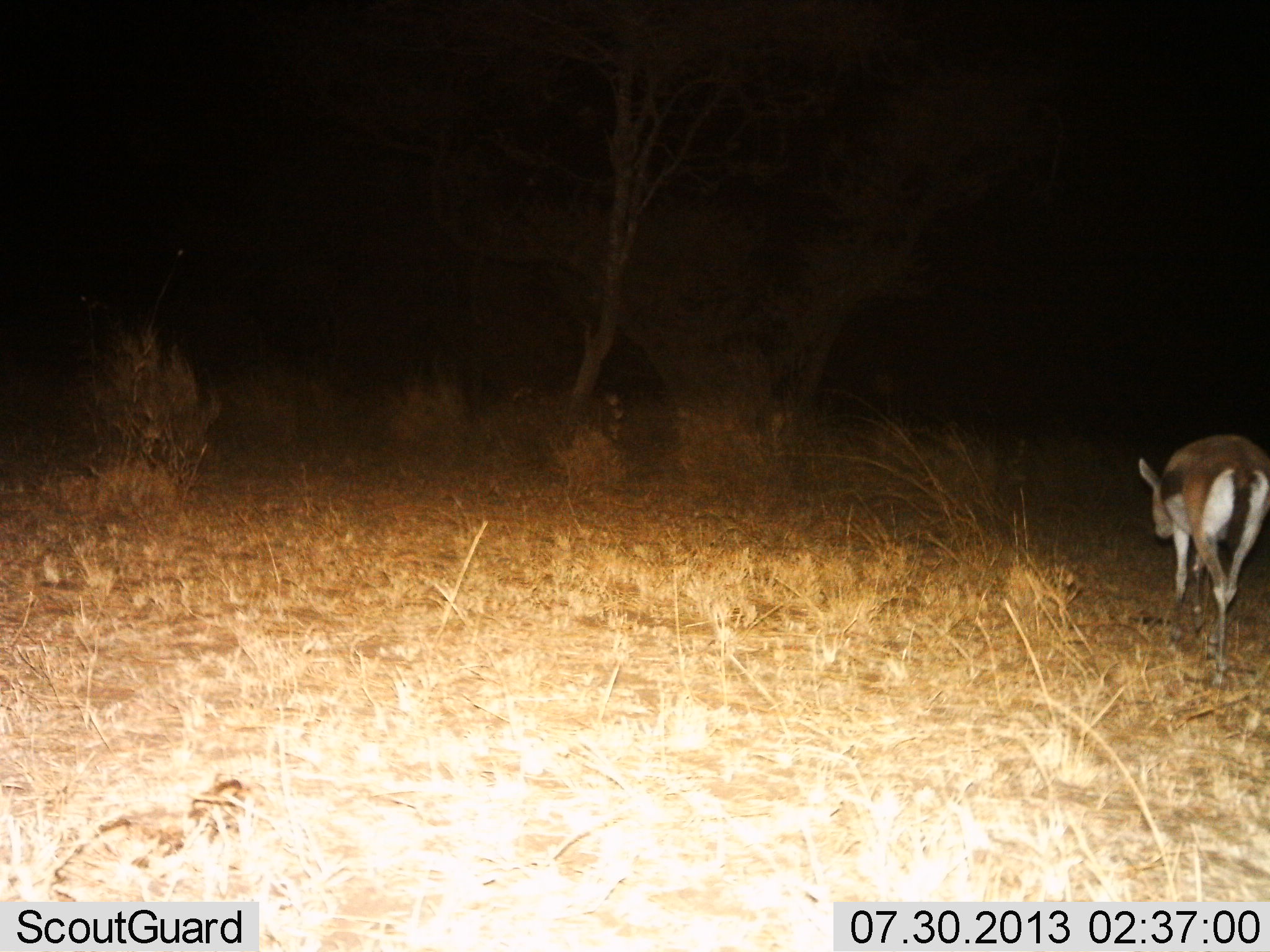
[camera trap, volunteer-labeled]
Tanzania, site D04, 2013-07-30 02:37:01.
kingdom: Animalia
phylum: Chordata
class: Mammalia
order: Artiodactyla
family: Bovidae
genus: Eudorcas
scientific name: Eudorcas thomsonii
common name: thomson's gazelle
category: gazellethomsons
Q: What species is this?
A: Gazellethomsons (thomson's gazelle) (Eudorcas thomsonii).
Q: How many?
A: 1.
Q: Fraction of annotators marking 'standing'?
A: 15%.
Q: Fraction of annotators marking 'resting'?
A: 0%.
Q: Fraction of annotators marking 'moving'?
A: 80%.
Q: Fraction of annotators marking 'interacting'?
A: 0%.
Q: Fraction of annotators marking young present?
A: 0%.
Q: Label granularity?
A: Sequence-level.